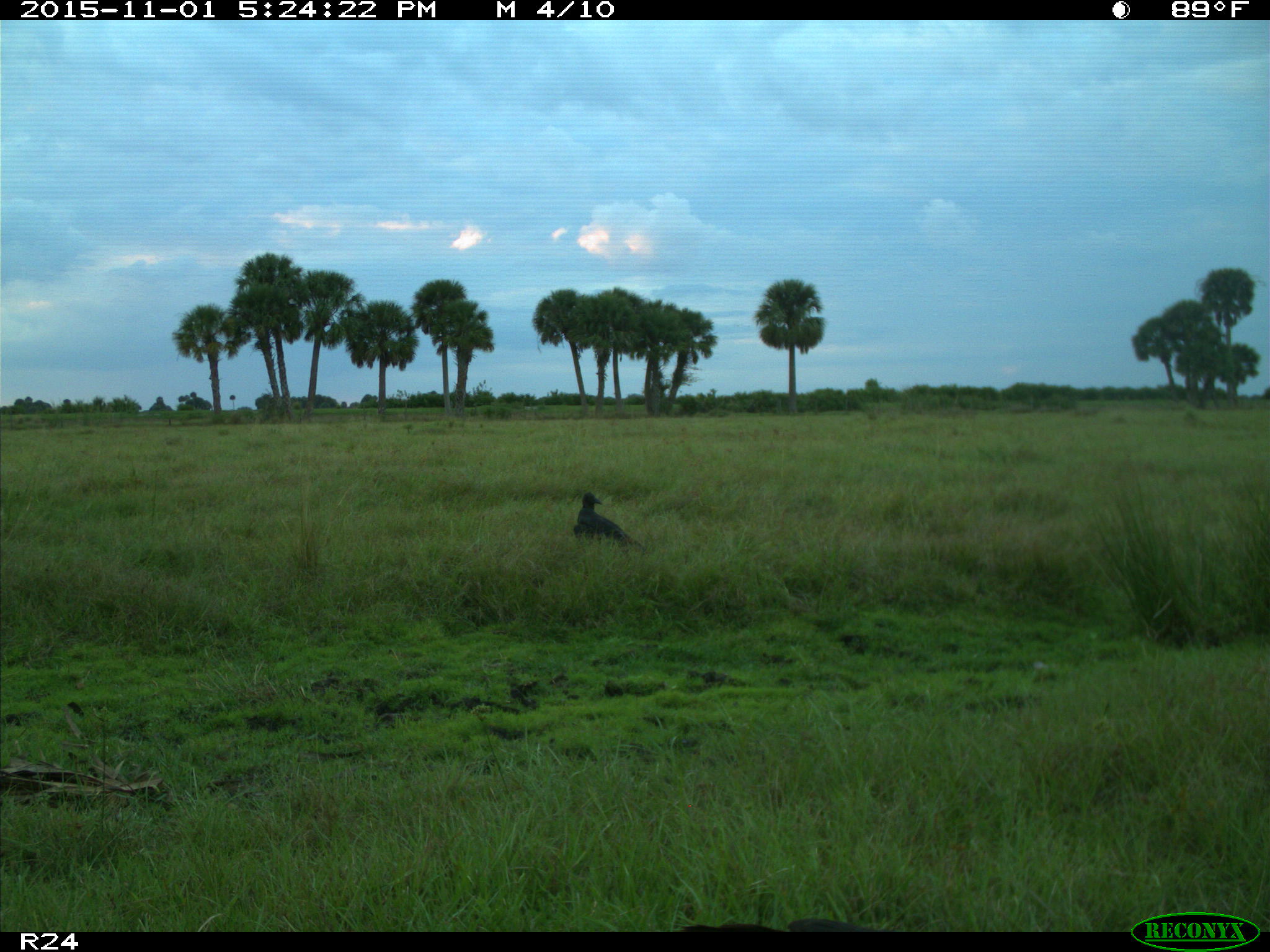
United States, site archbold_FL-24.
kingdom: Animalia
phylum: Chordata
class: Aves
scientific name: Aves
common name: birds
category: unidentified bird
Unidentified bird (birds) (Aves).